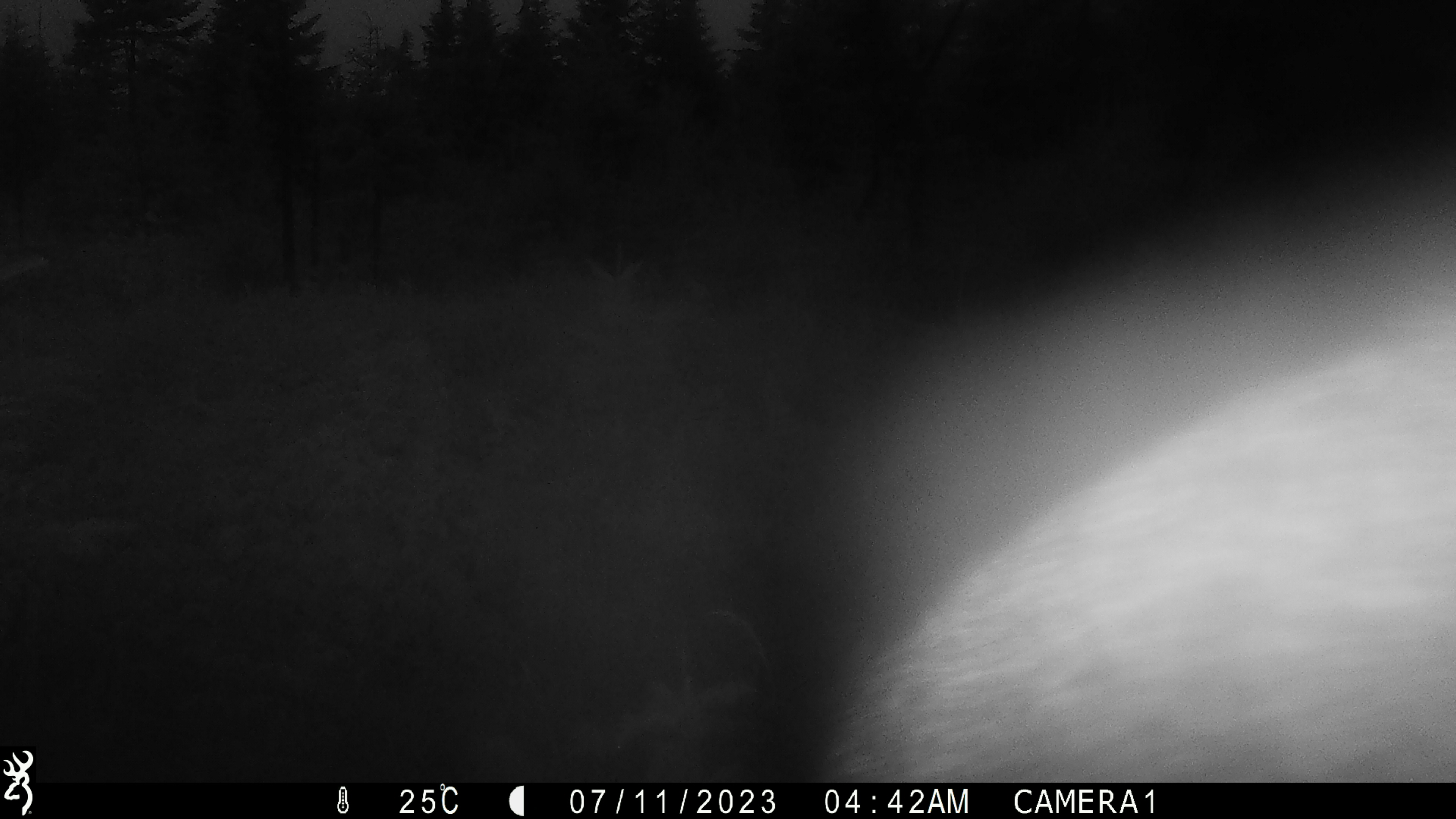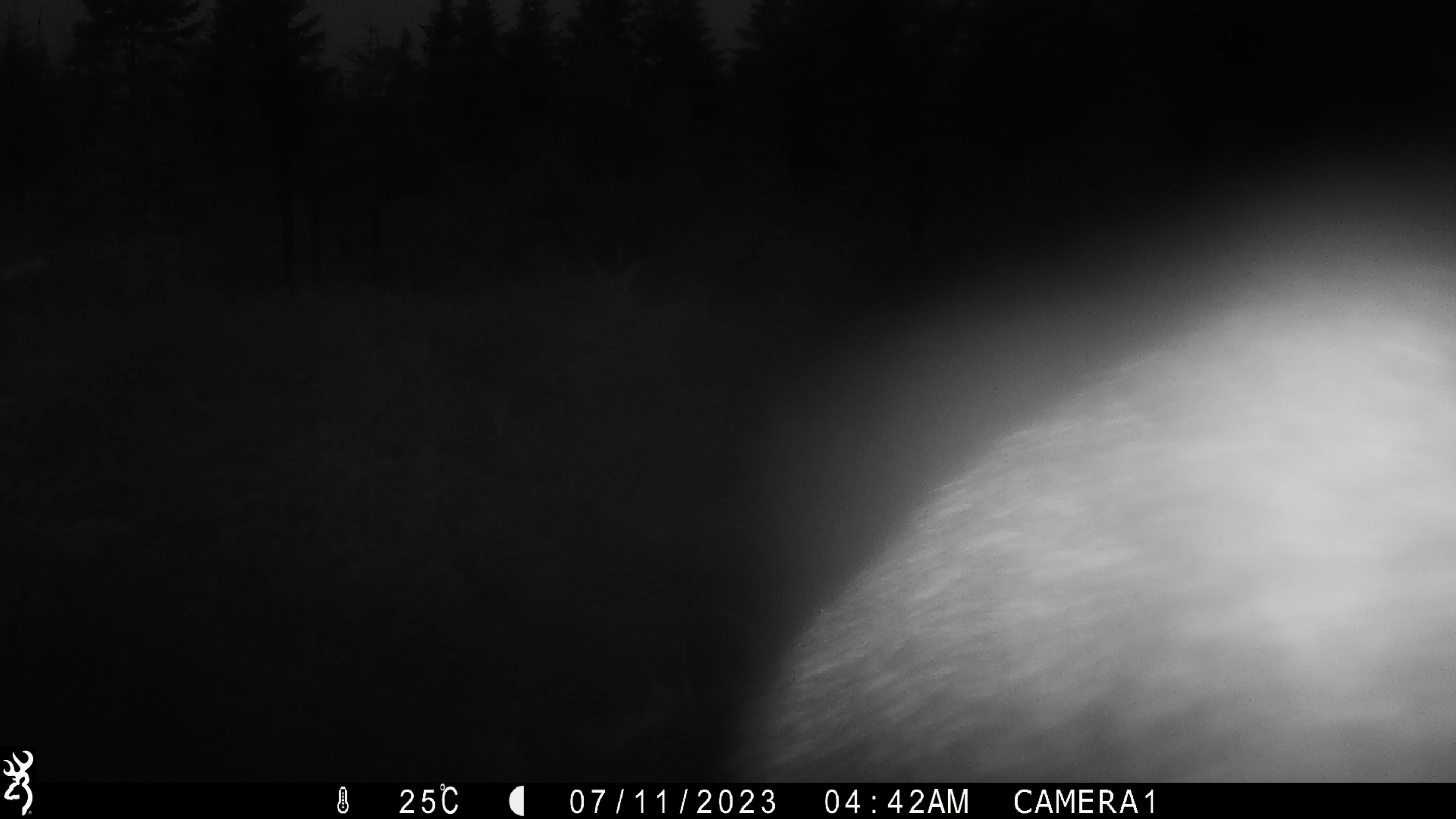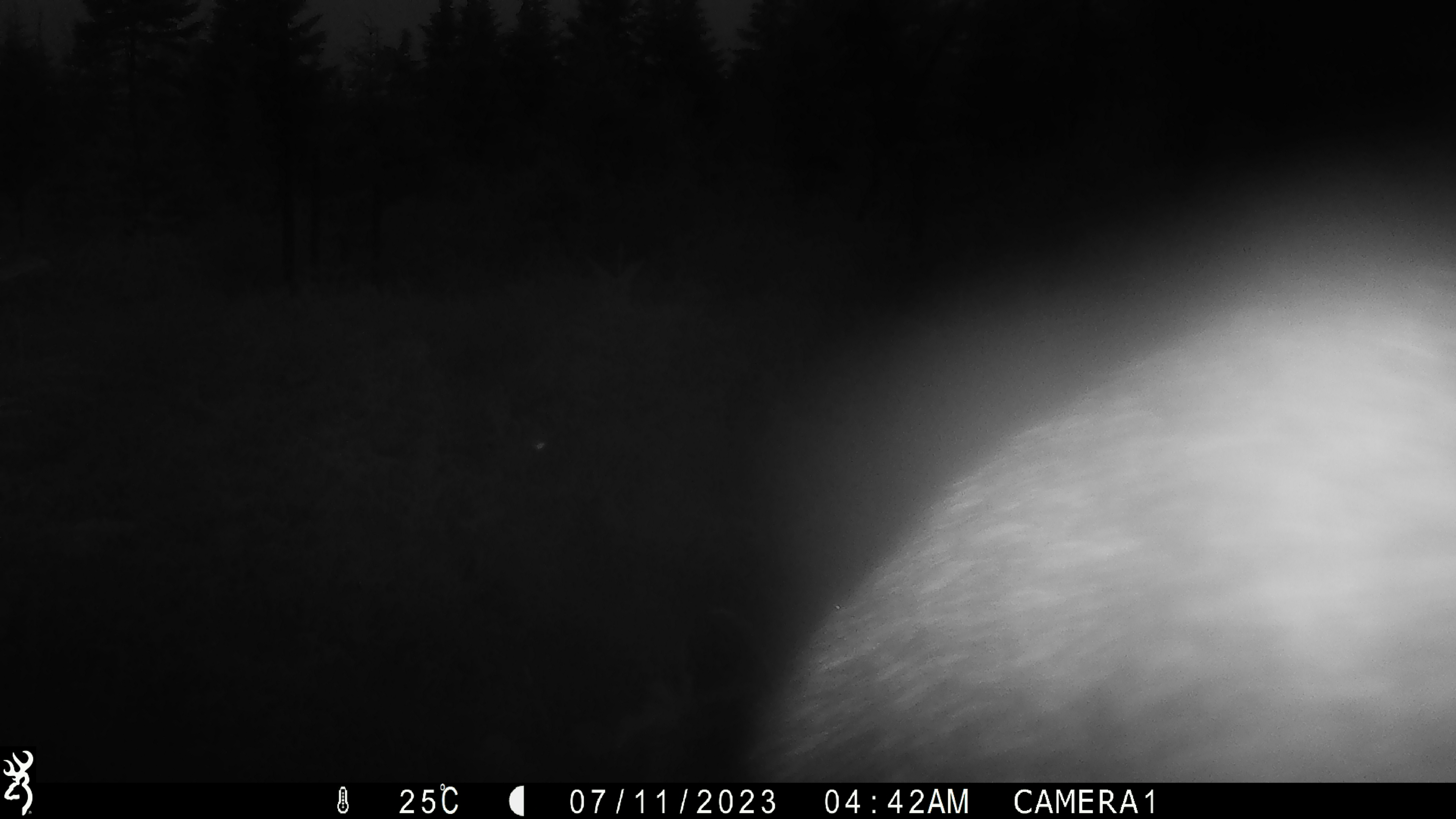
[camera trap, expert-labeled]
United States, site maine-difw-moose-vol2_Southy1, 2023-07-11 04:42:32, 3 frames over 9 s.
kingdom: Animalia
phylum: Chordata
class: Mammalia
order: Artiodactyla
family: Cervidae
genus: Alces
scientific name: Alces alces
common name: moose